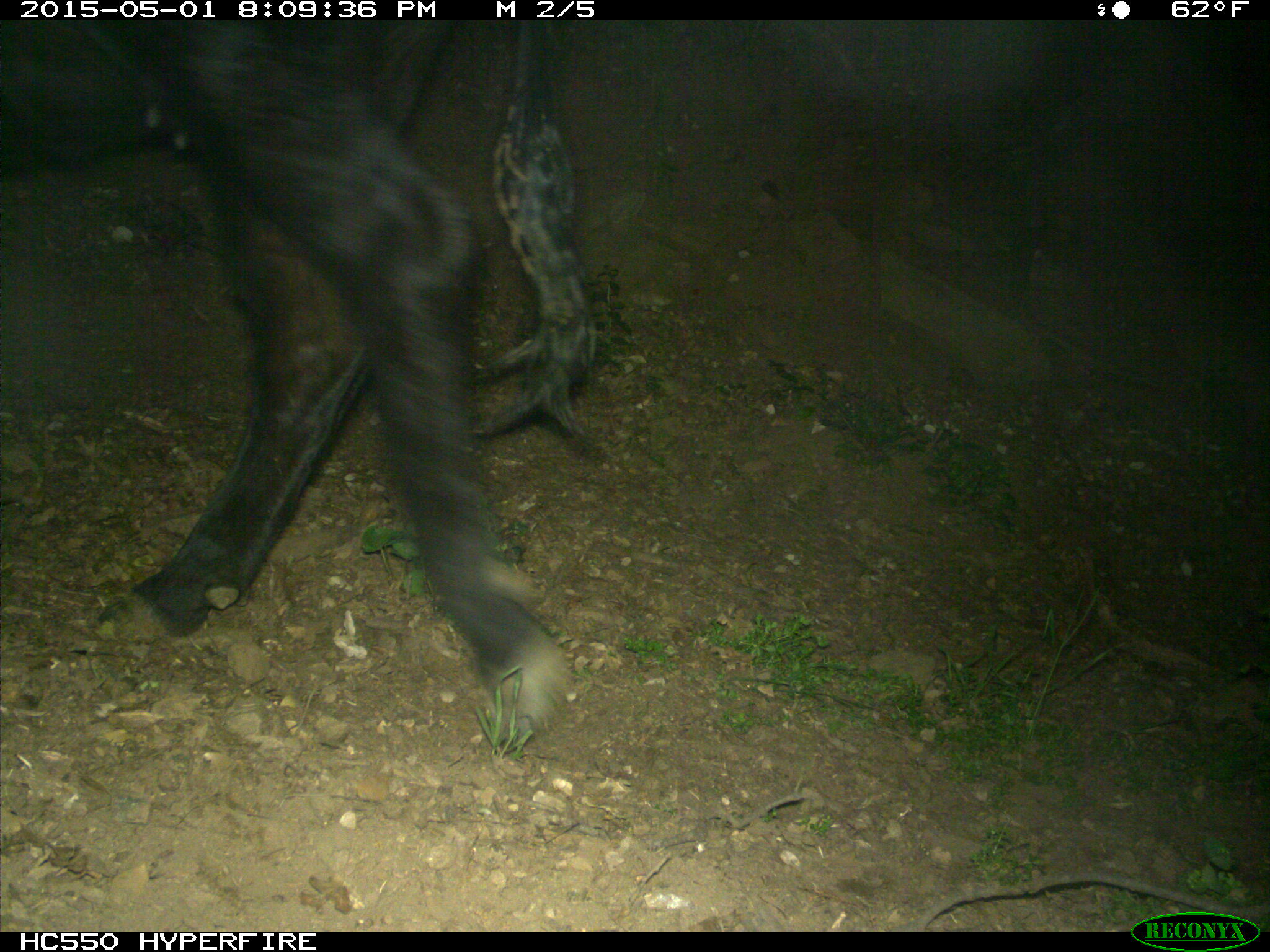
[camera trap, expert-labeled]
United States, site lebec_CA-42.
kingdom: Animalia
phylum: Chordata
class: Mammalia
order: Artiodactyla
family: Bovidae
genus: Bos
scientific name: Bos taurus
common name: domestic cow